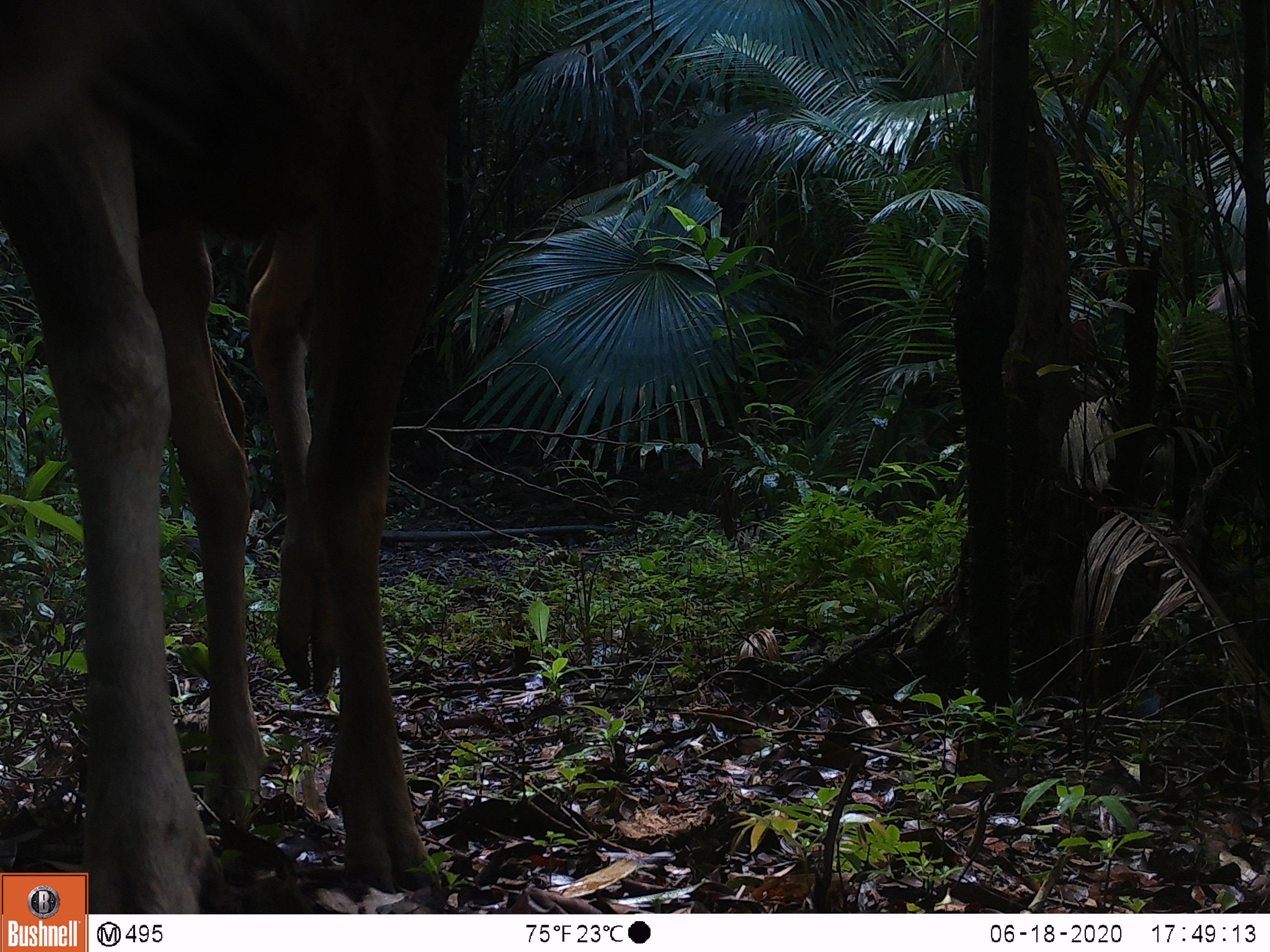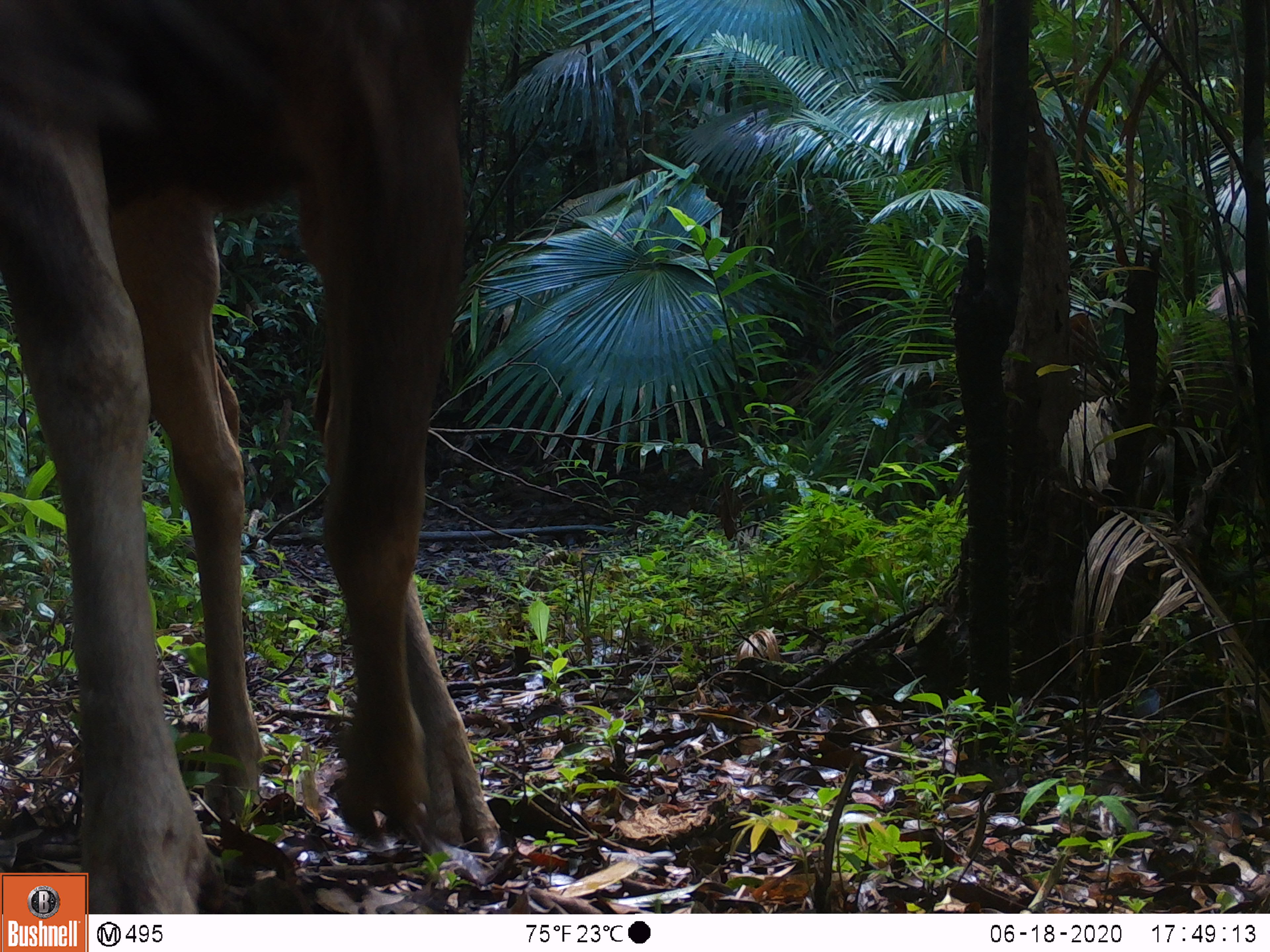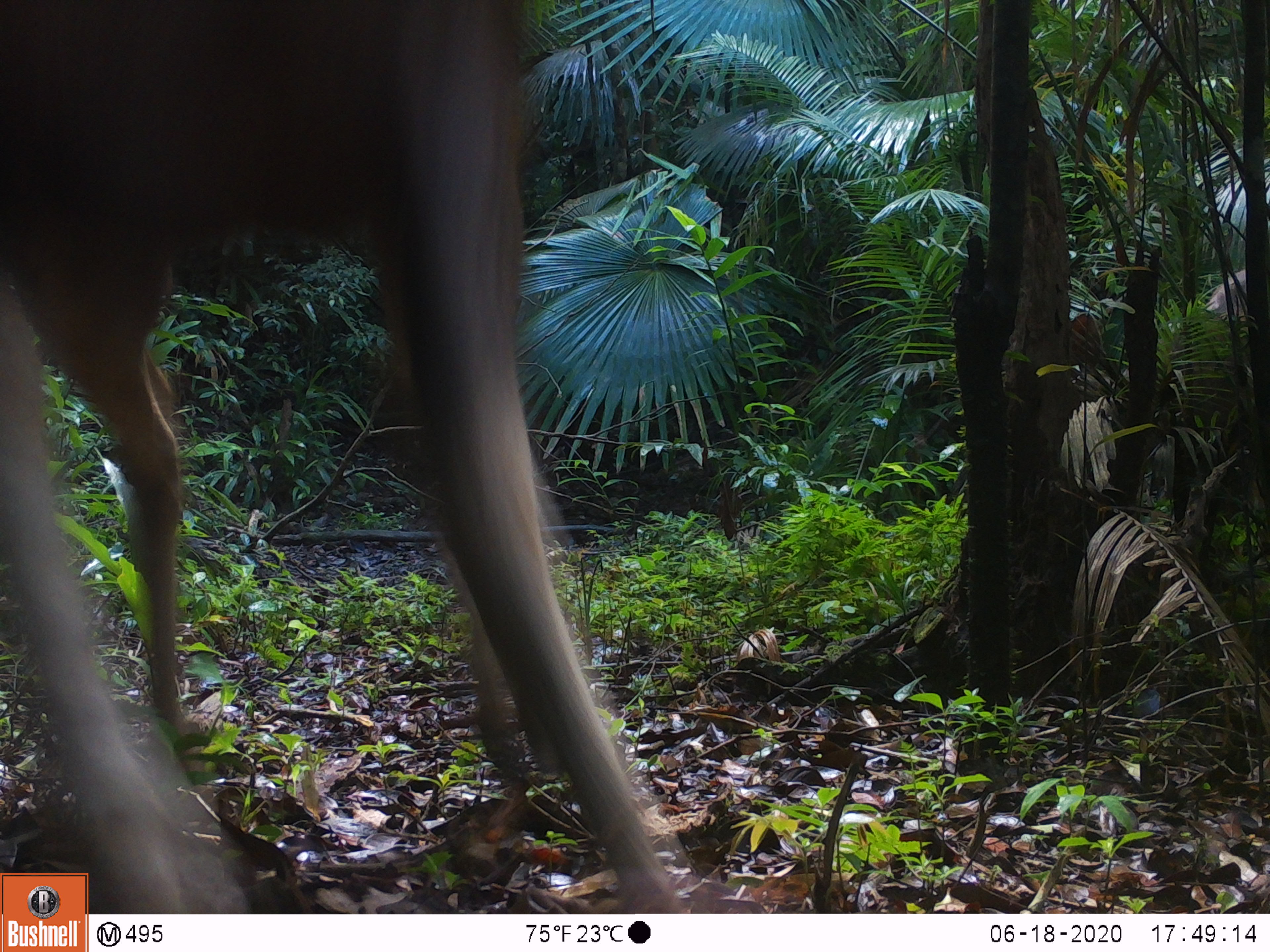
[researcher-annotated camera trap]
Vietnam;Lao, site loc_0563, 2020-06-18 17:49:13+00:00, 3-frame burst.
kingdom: Animalia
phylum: Chordata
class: Mammalia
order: Artiodactyla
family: Cervidae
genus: Rusa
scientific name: Rusa unicolor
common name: sambar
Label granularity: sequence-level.